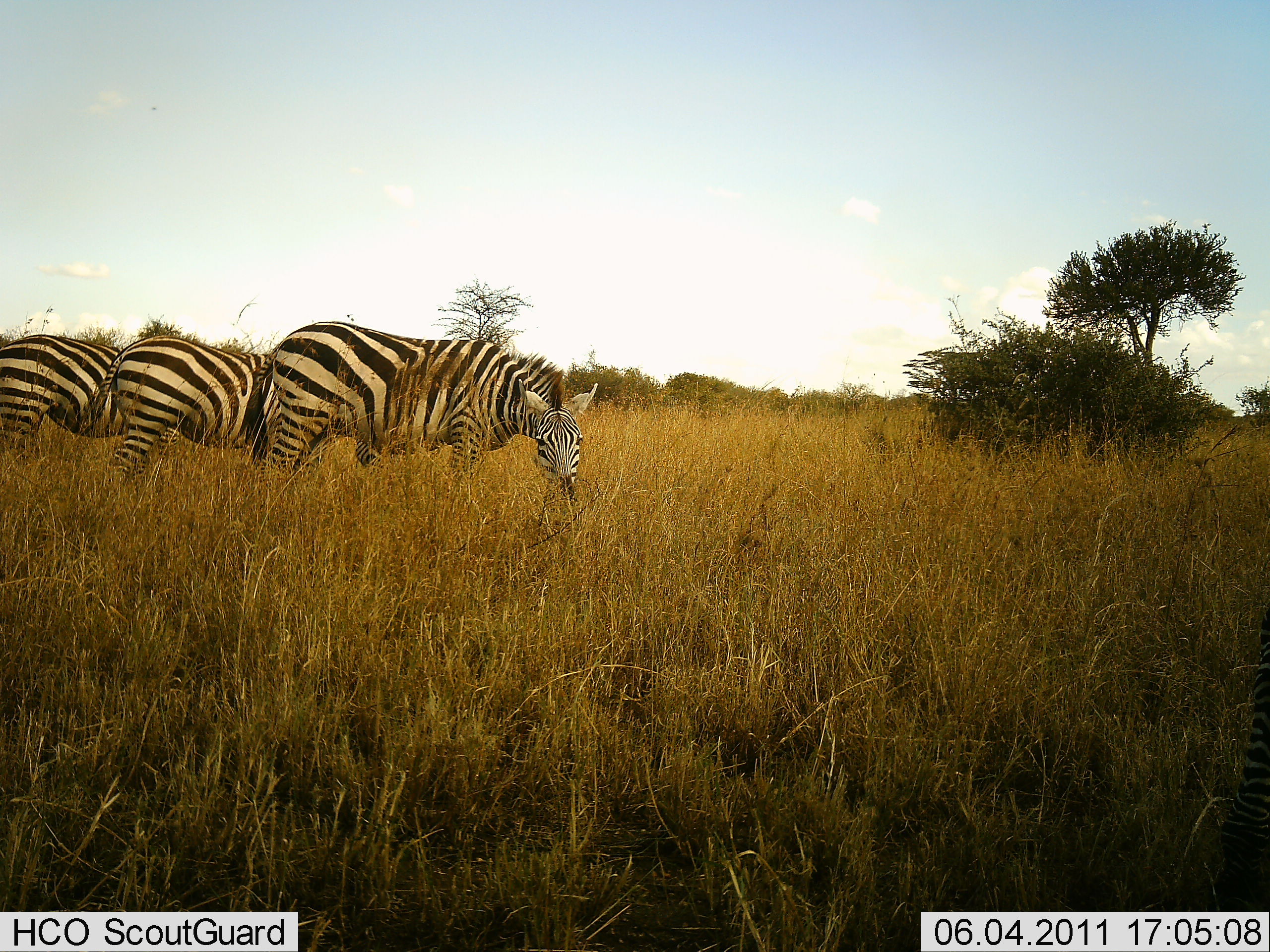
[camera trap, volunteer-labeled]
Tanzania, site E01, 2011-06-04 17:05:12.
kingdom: Animalia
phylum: Chordata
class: Mammalia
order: Perissodactyla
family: Equidae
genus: Equus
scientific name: Equus quagga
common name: plains zebra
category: zebra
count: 3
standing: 43%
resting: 0%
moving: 7%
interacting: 0%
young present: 0%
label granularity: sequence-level